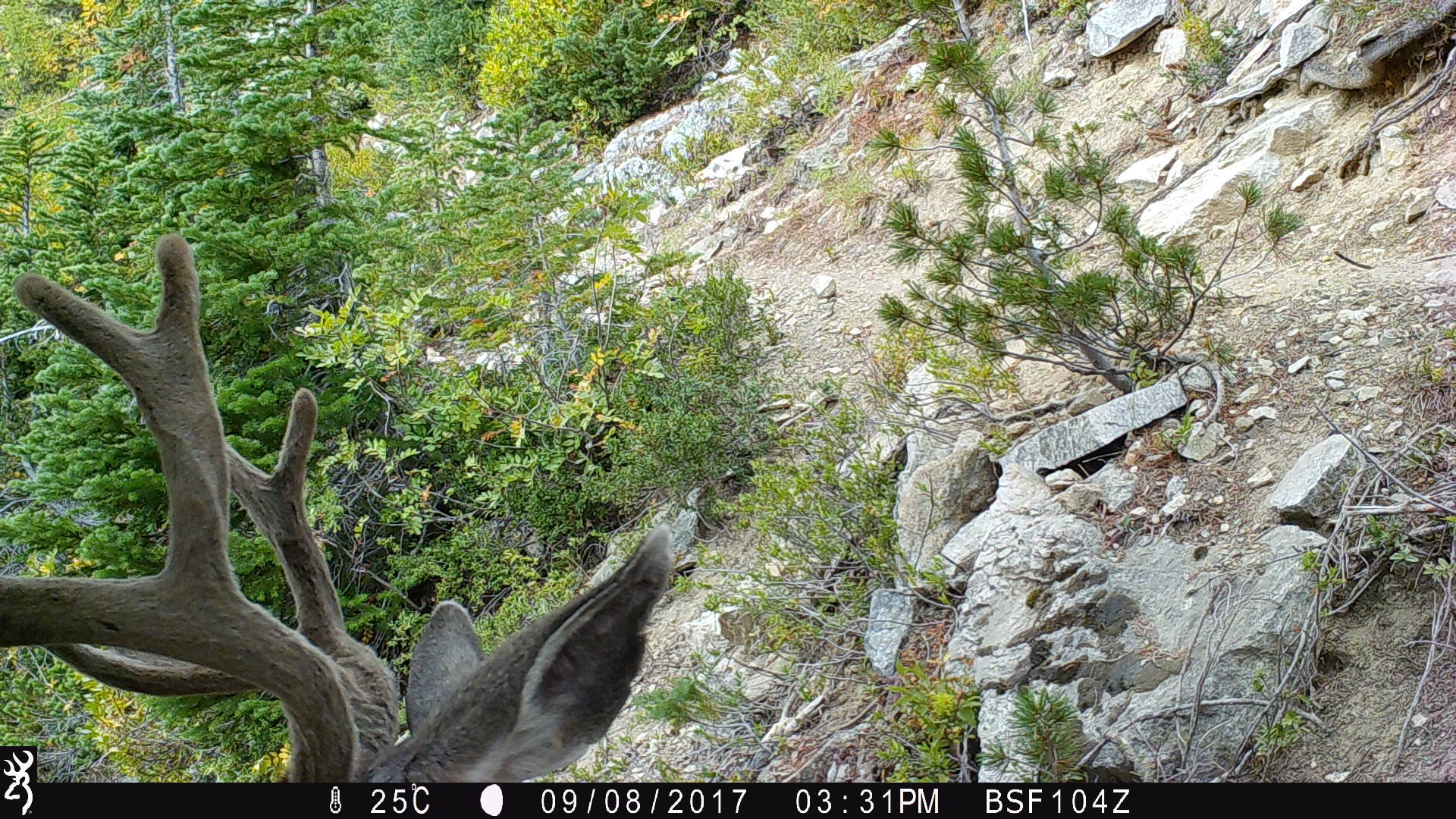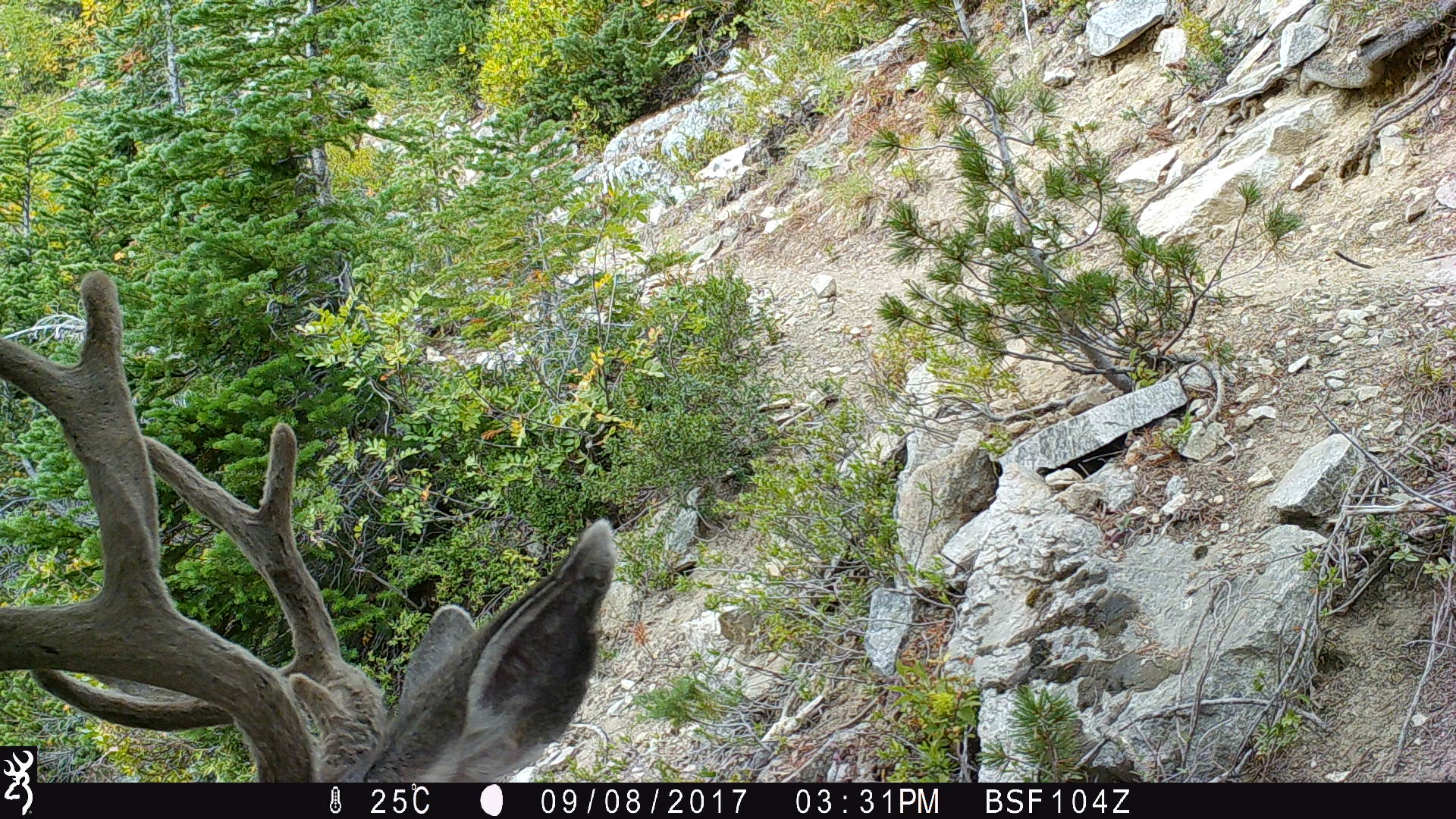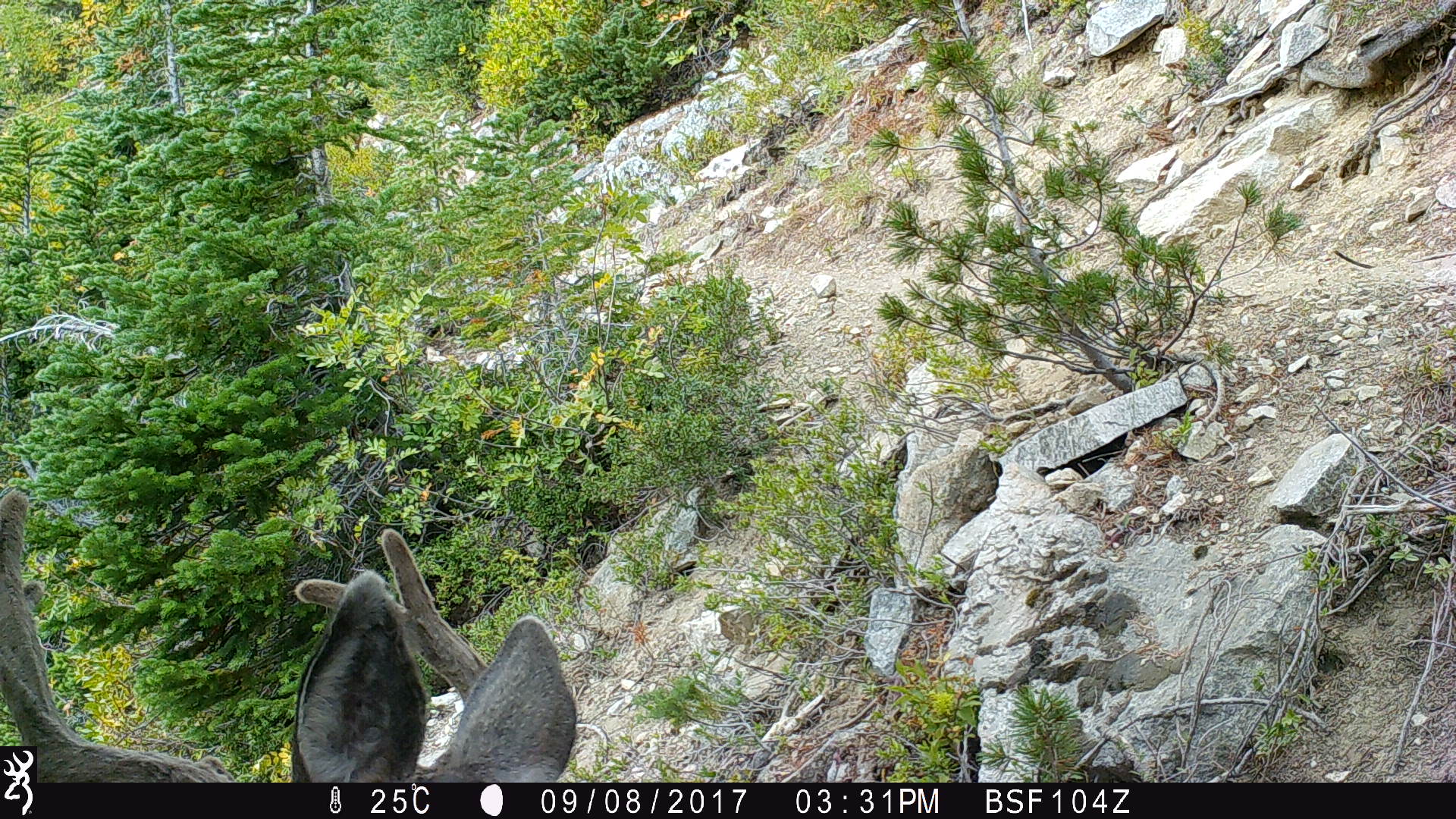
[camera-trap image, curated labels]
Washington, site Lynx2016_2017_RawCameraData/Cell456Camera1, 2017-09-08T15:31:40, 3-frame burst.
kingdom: Animalia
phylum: Chordata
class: Mammalia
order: Artiodactyla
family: Cervidae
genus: Odocoileus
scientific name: Odocoileus hemionus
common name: mule deer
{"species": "Odocoileus hemionus (mule deer)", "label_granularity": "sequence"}